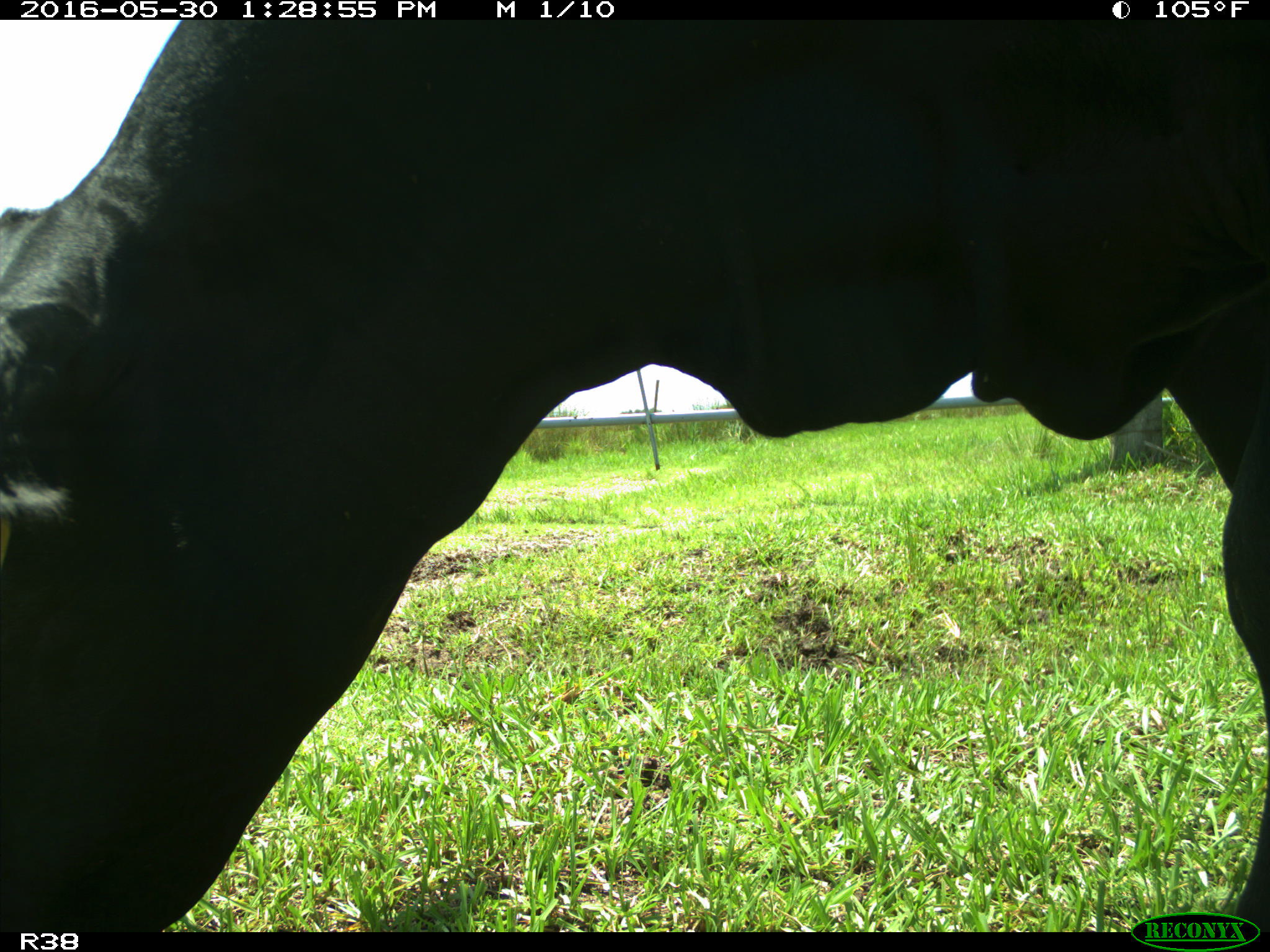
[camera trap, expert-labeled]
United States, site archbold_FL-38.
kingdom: Animalia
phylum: Chordata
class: Mammalia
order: Artiodactyla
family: Bovidae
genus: Bos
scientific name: Bos taurus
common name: domestic cow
Bos taurus (domestic cow).